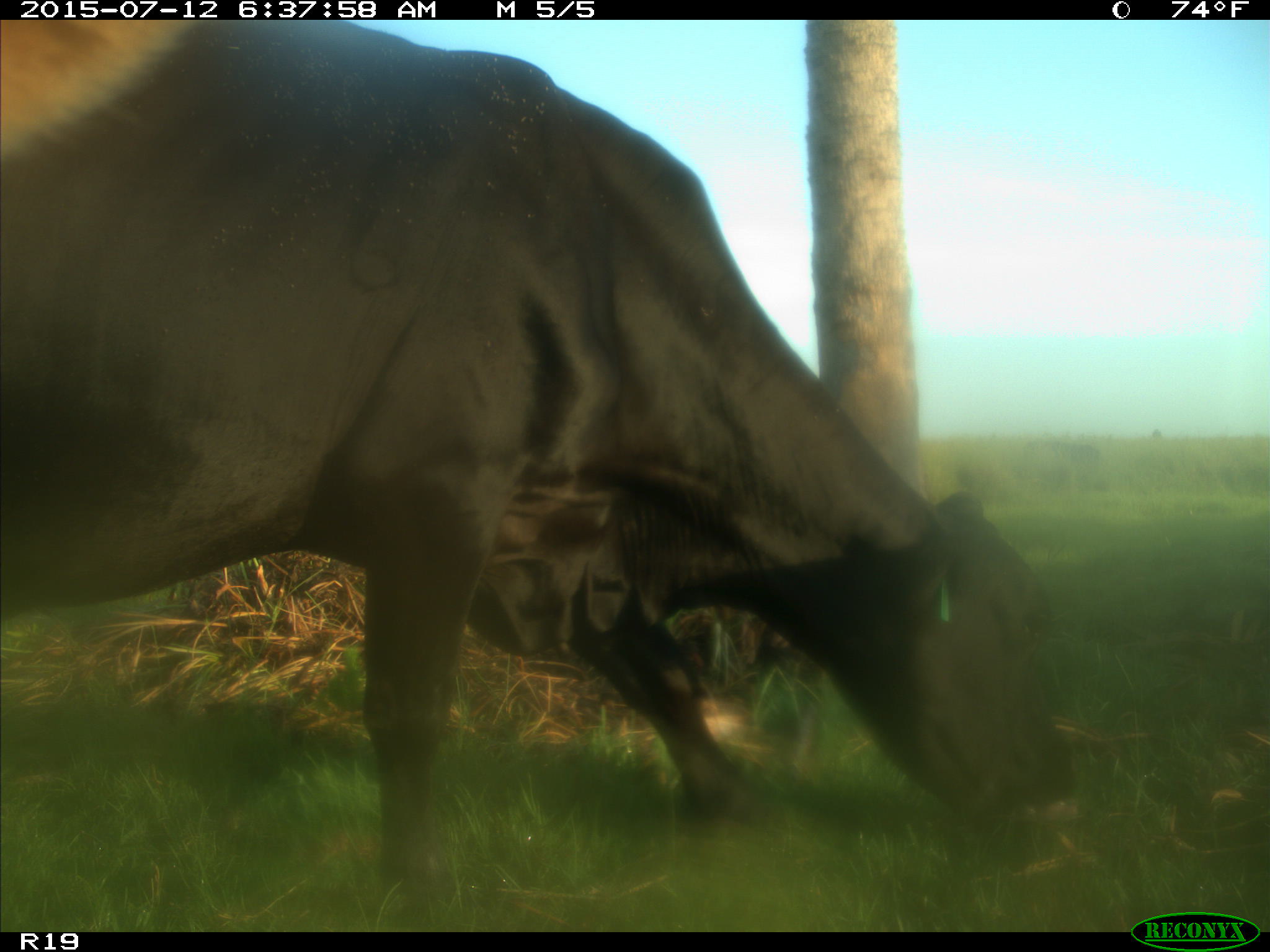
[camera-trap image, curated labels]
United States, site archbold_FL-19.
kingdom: Animalia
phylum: Chordata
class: Mammalia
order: Artiodactyla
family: Bovidae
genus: Bos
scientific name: Bos taurus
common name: domestic cow